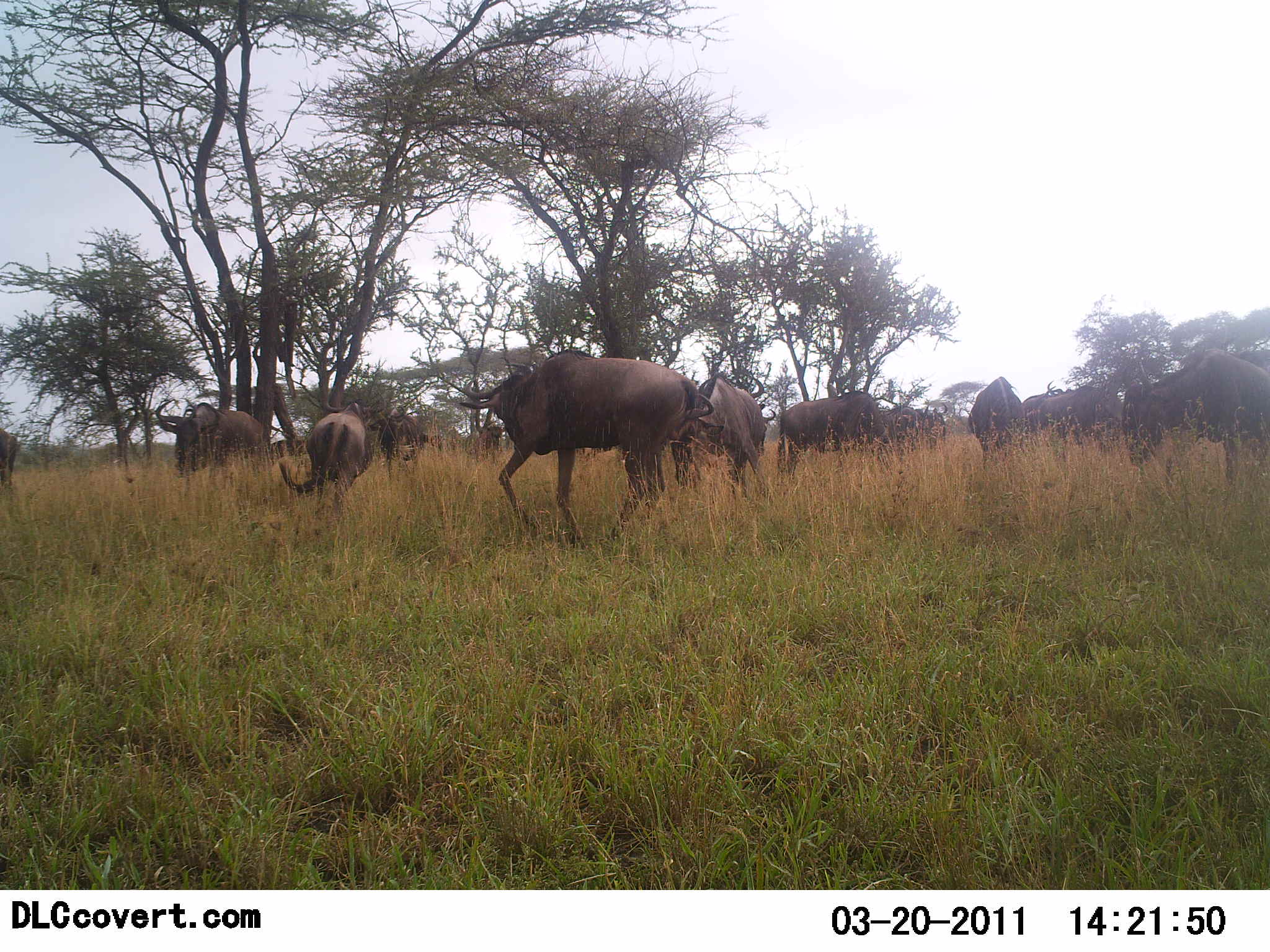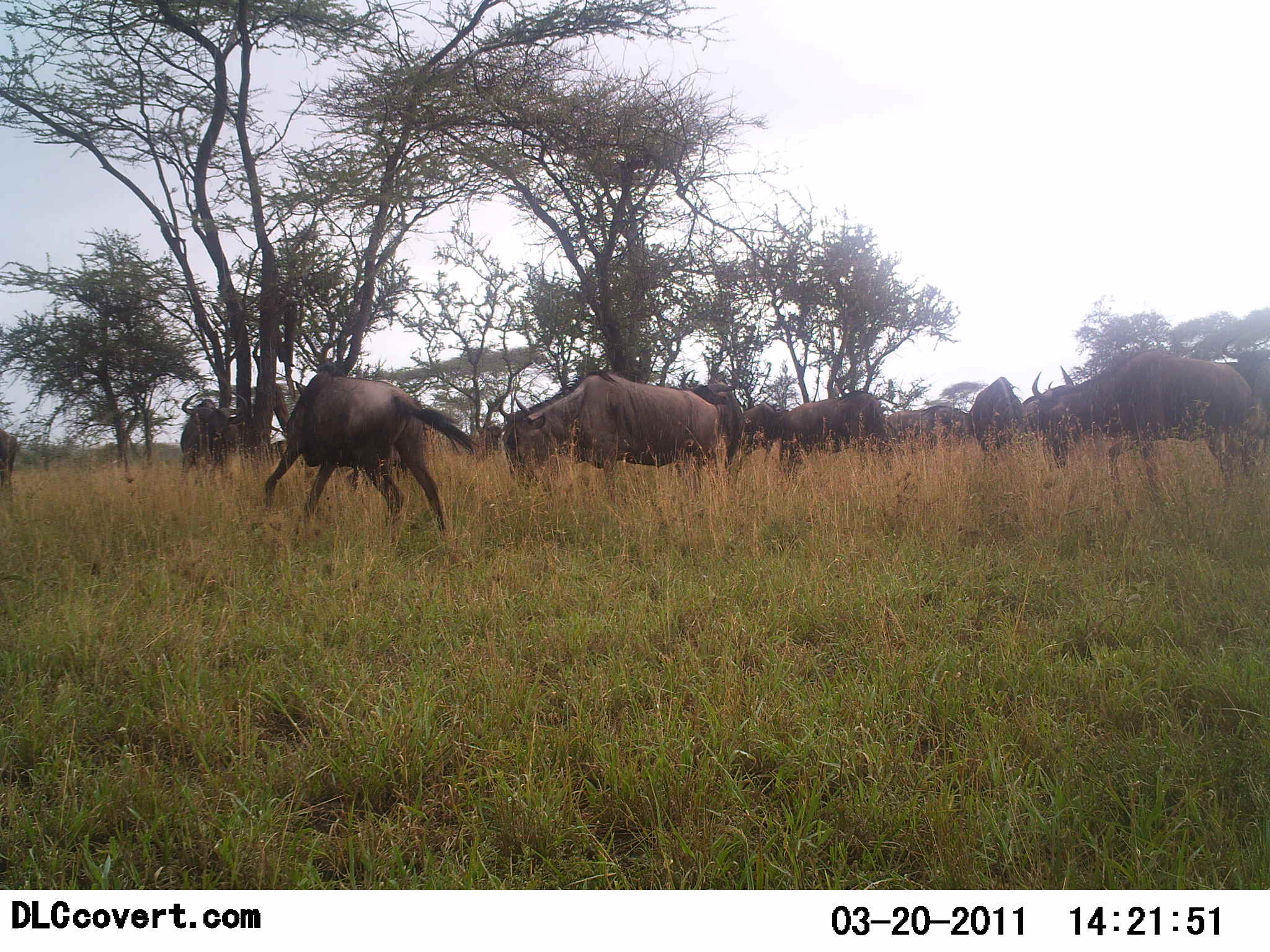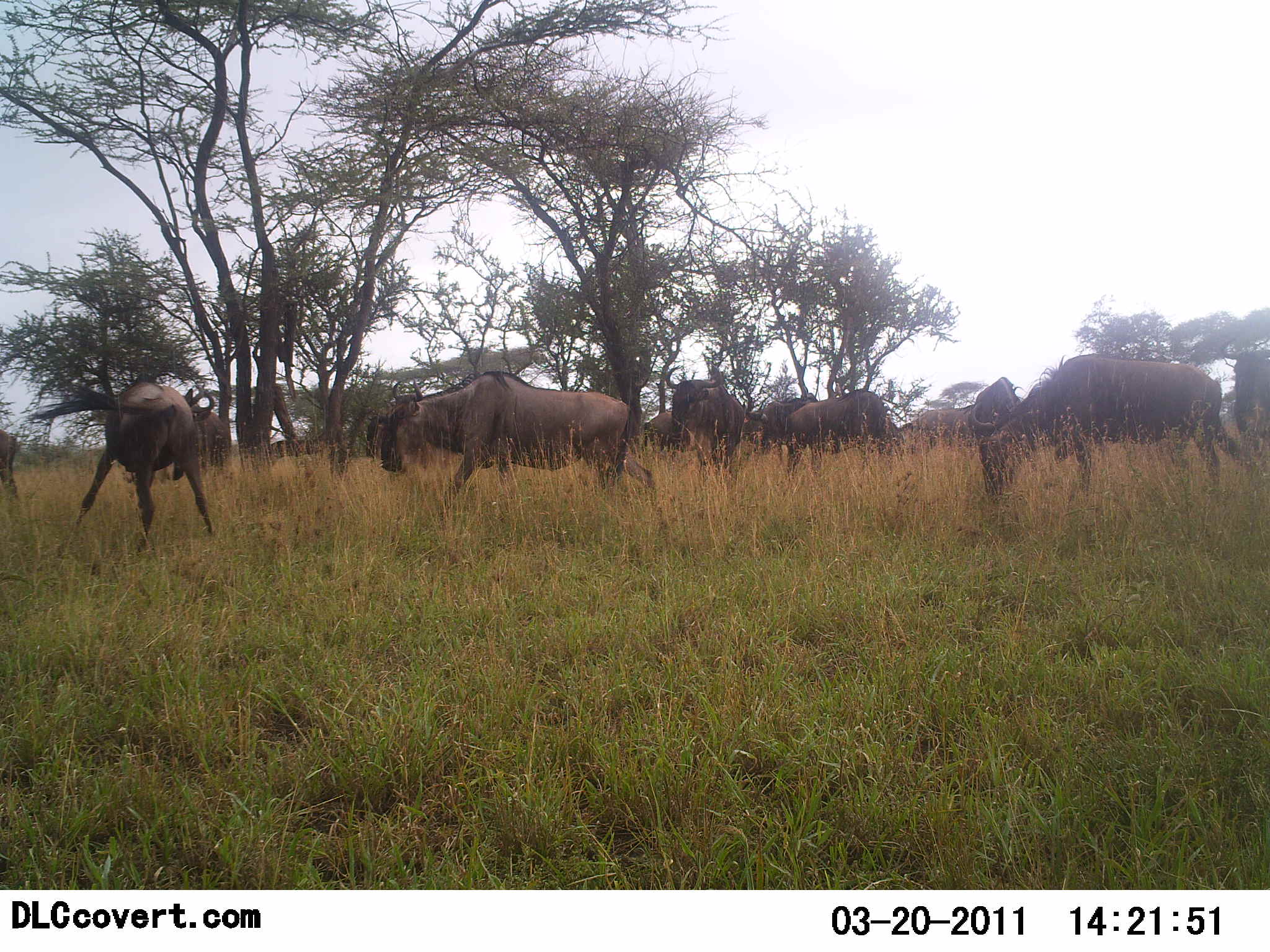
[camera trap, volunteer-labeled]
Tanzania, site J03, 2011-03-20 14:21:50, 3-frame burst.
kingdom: Animalia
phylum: Chordata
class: Mammalia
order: Artiodactyla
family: Bovidae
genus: Connochaetes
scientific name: Connochaetes taurinus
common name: blue wildebeest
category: wildebeest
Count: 11-50.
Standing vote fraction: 23%.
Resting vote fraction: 0%.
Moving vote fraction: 92%.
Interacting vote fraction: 8%.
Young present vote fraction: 0%.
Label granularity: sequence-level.